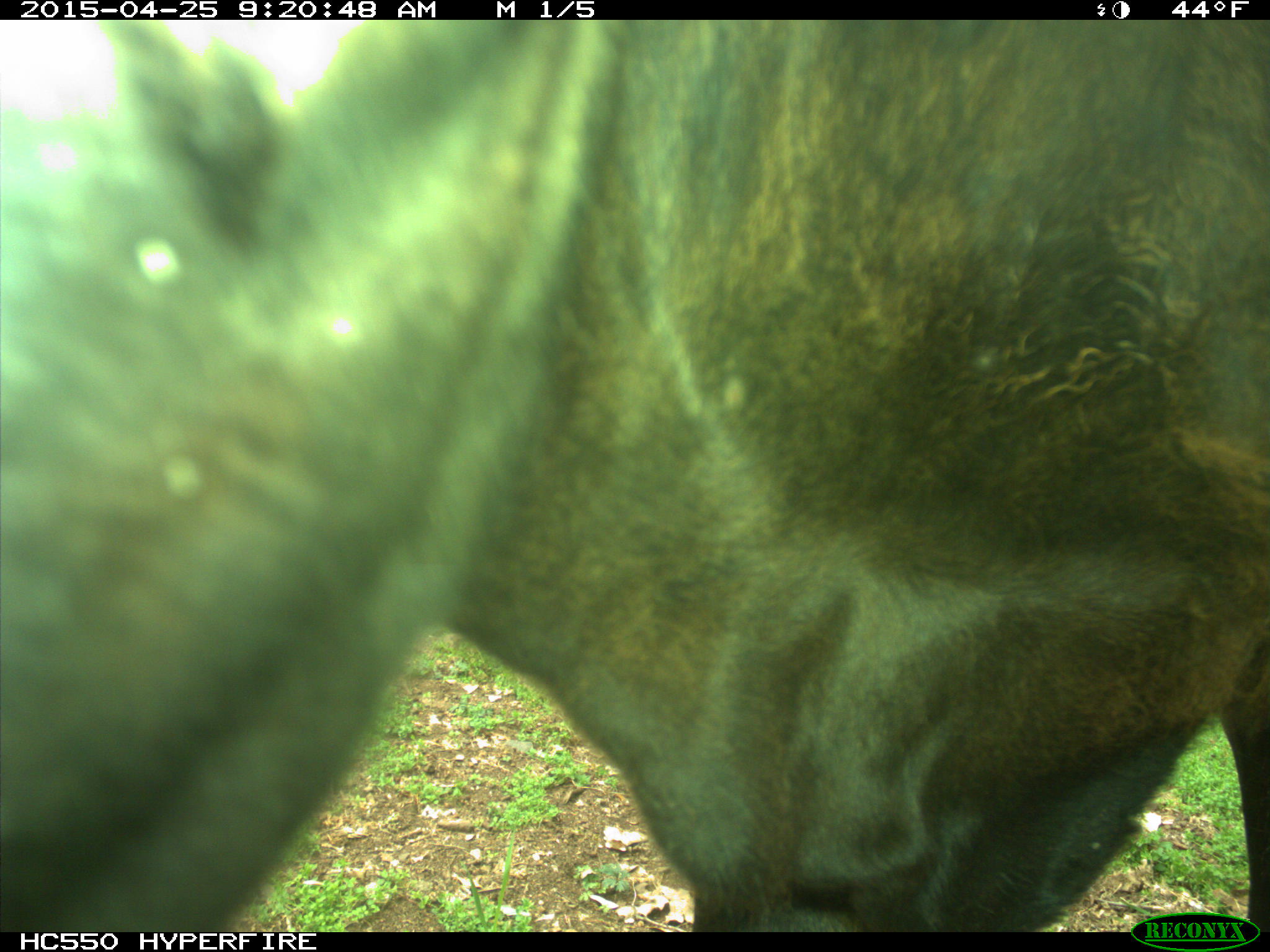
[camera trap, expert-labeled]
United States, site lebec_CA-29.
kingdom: Animalia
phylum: Chordata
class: Mammalia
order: Artiodactyla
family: Bovidae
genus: Bos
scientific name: Bos taurus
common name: domestic cow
Bos taurus (domestic cow).